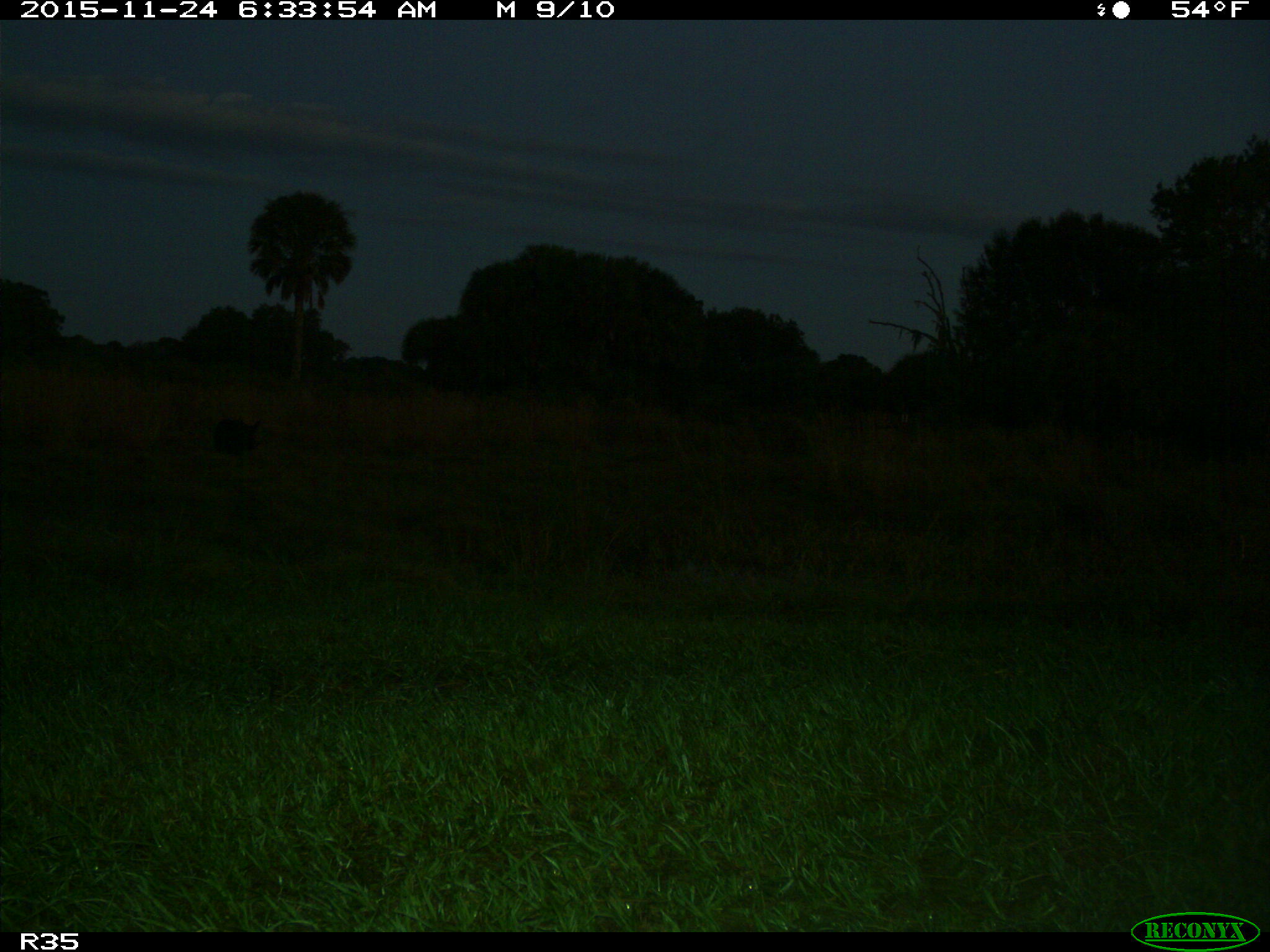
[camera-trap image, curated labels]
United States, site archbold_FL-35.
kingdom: Animalia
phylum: Chordata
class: Mammalia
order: Artiodactyla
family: Suidae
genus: Sus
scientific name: Sus scrofa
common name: wild boar